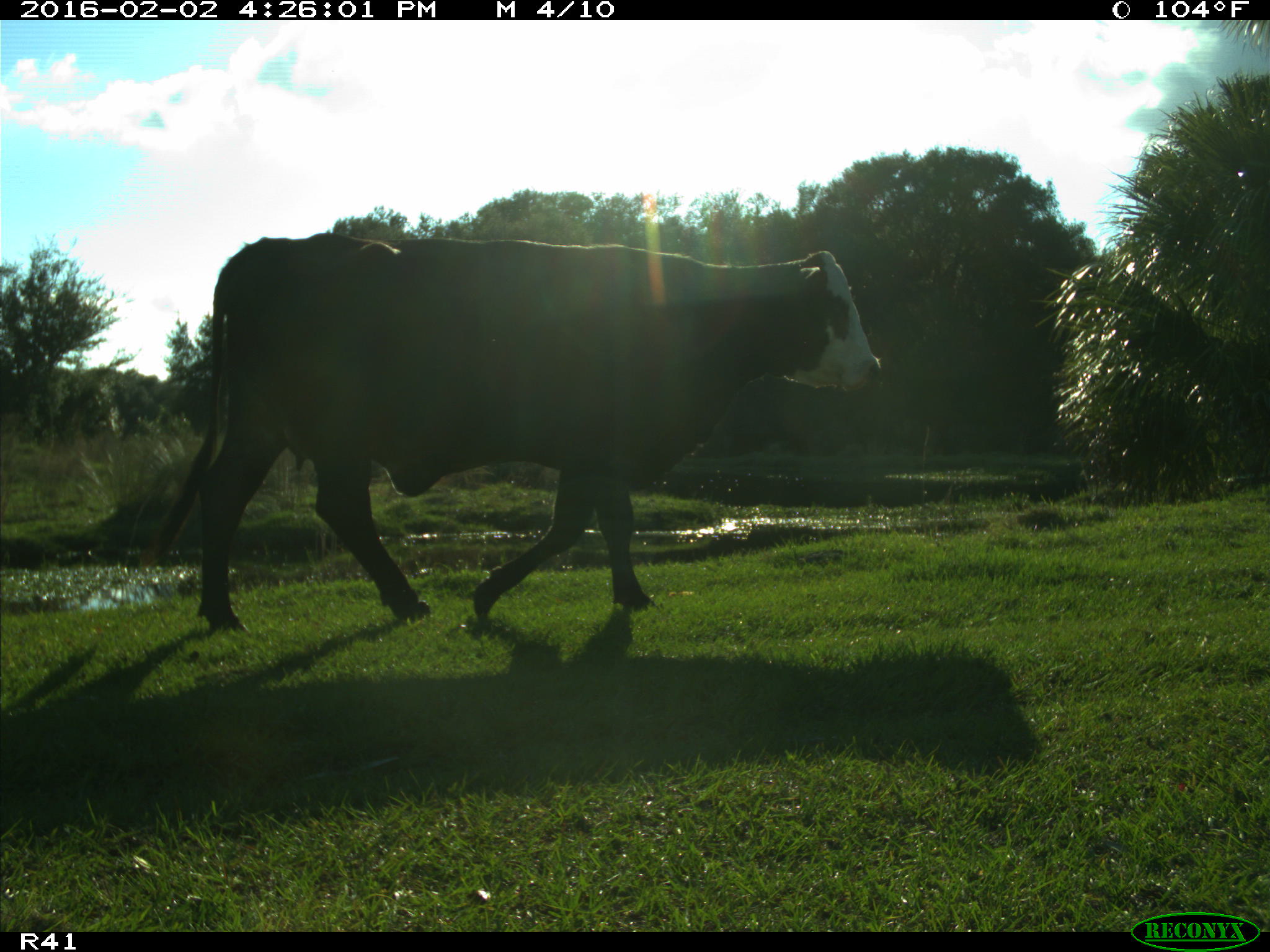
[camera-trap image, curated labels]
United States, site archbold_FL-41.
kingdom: Animalia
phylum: Chordata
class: Mammalia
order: Artiodactyla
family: Bovidae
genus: Bos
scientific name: Bos taurus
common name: domestic cow